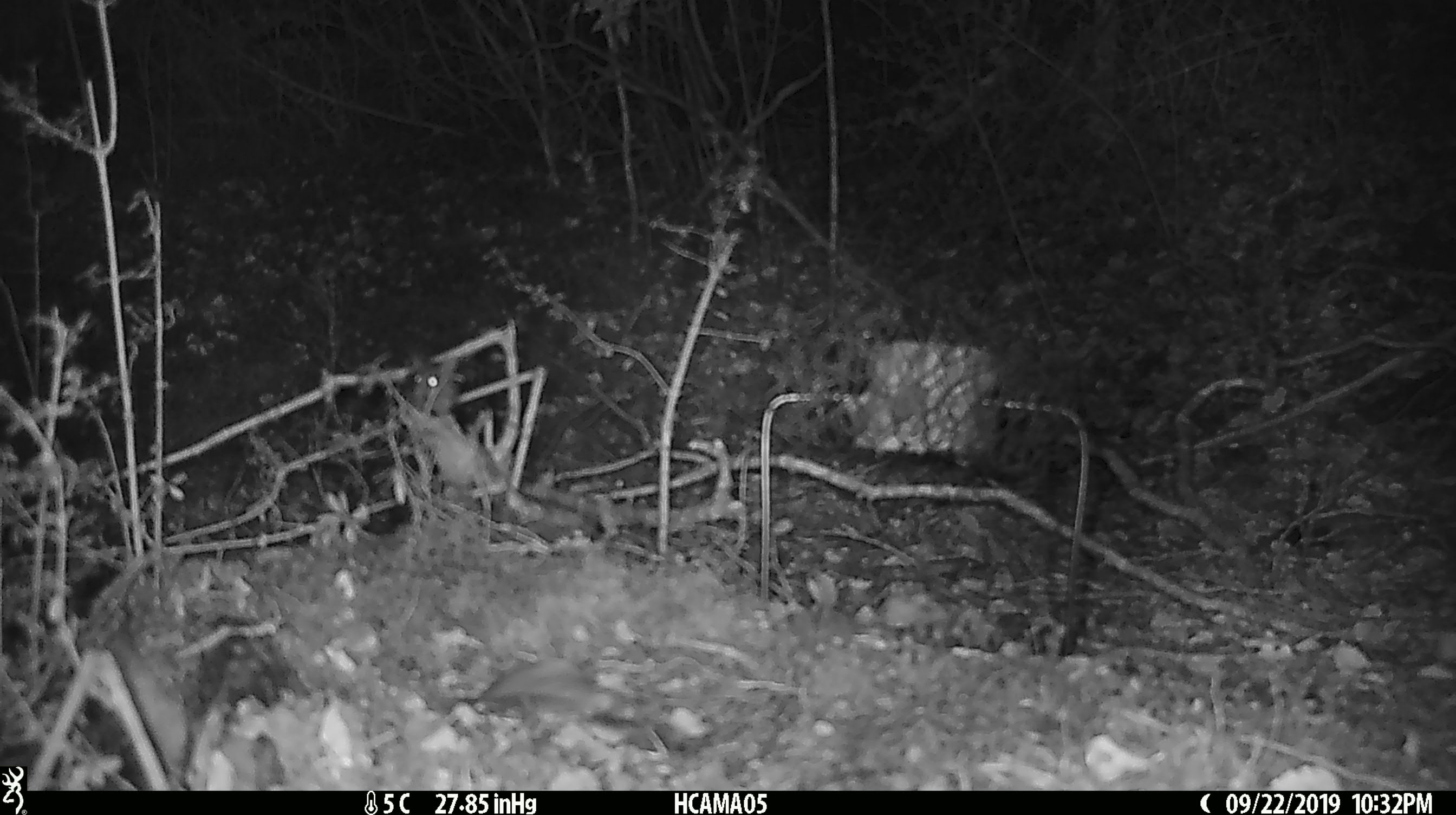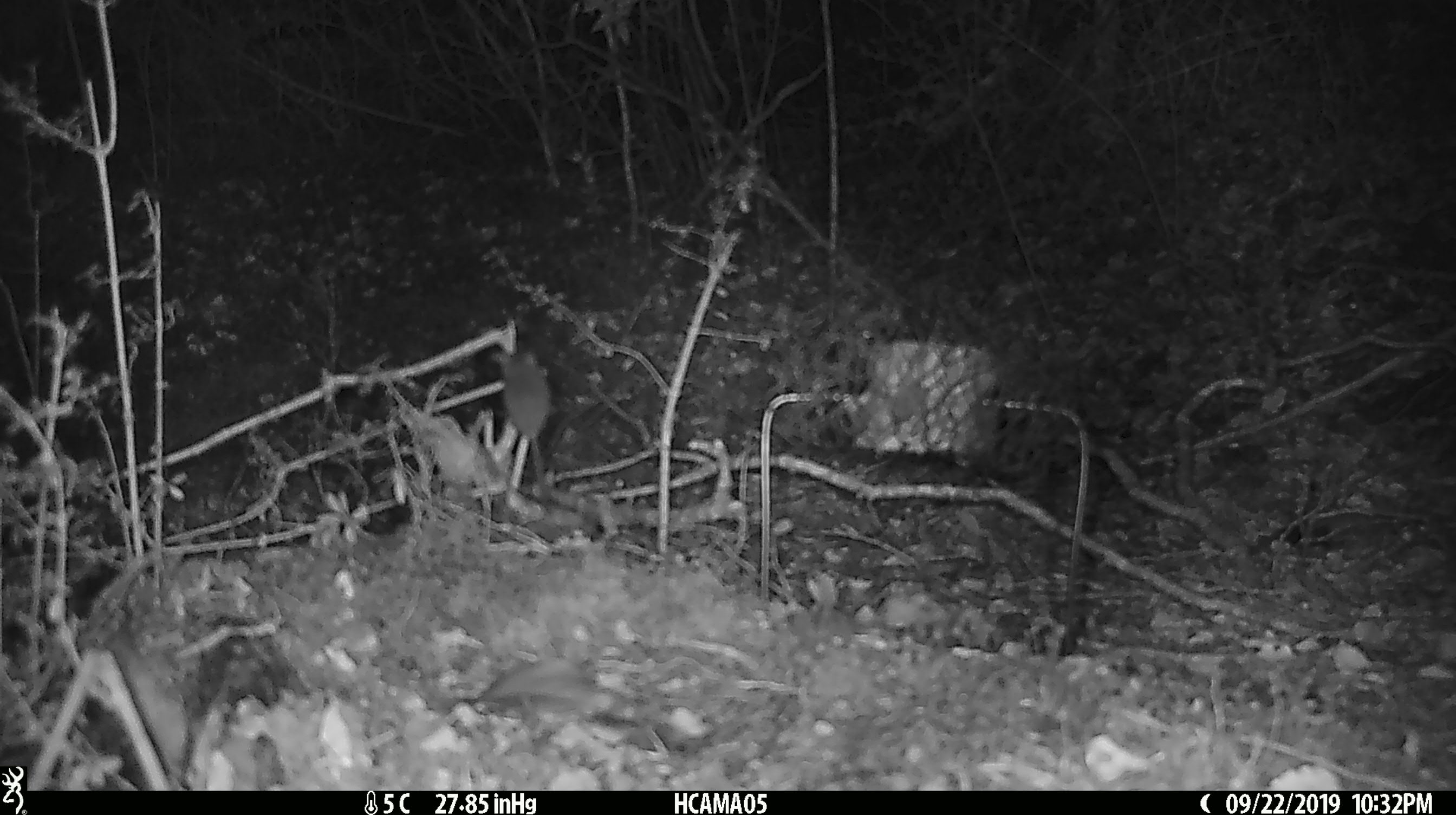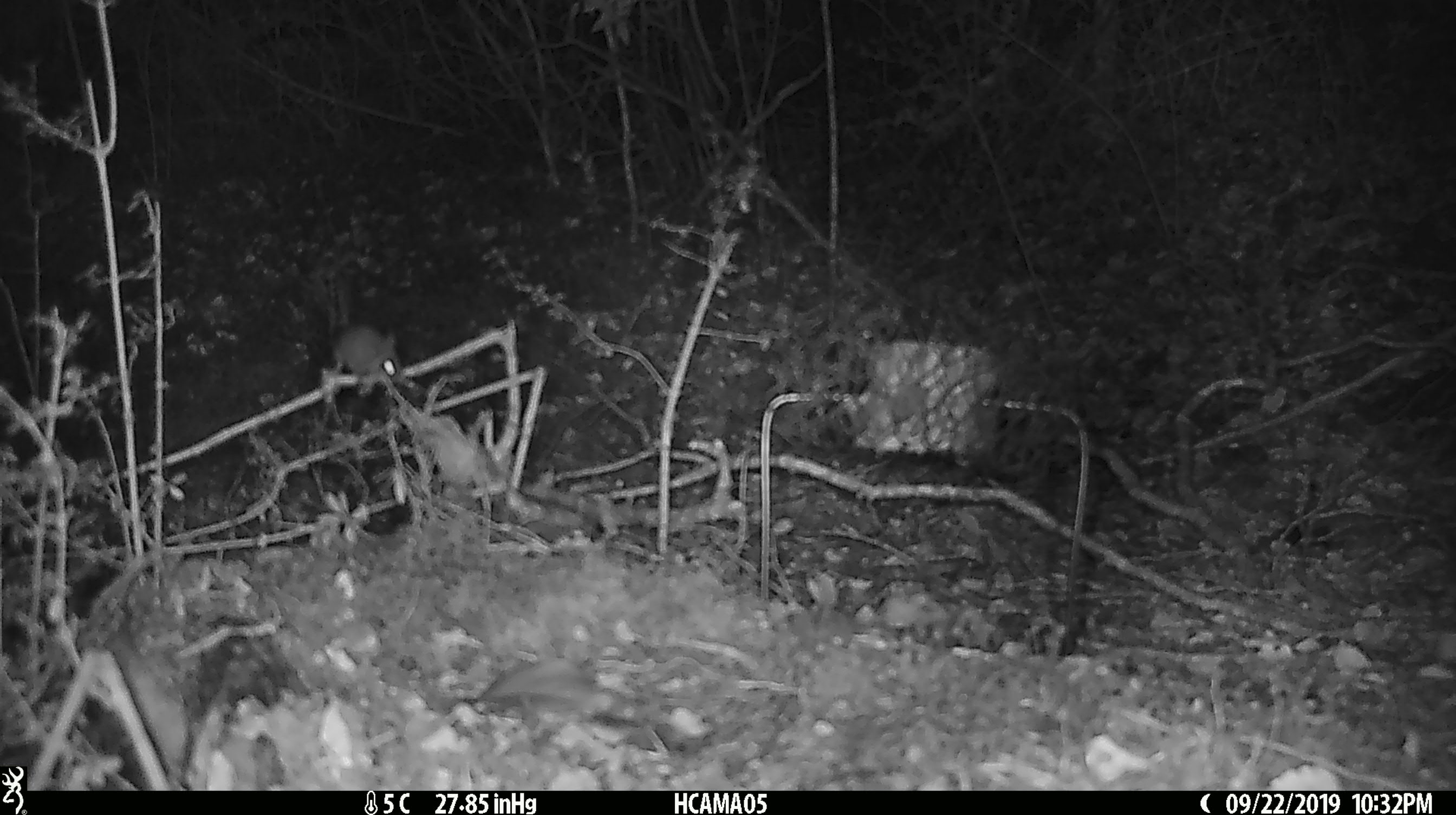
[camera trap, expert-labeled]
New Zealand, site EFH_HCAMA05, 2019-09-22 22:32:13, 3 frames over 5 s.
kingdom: Animalia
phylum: Chordata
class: Mammalia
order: Rodentia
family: Muridae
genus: Mus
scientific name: Mus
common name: mouse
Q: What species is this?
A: Mouse (Mus).